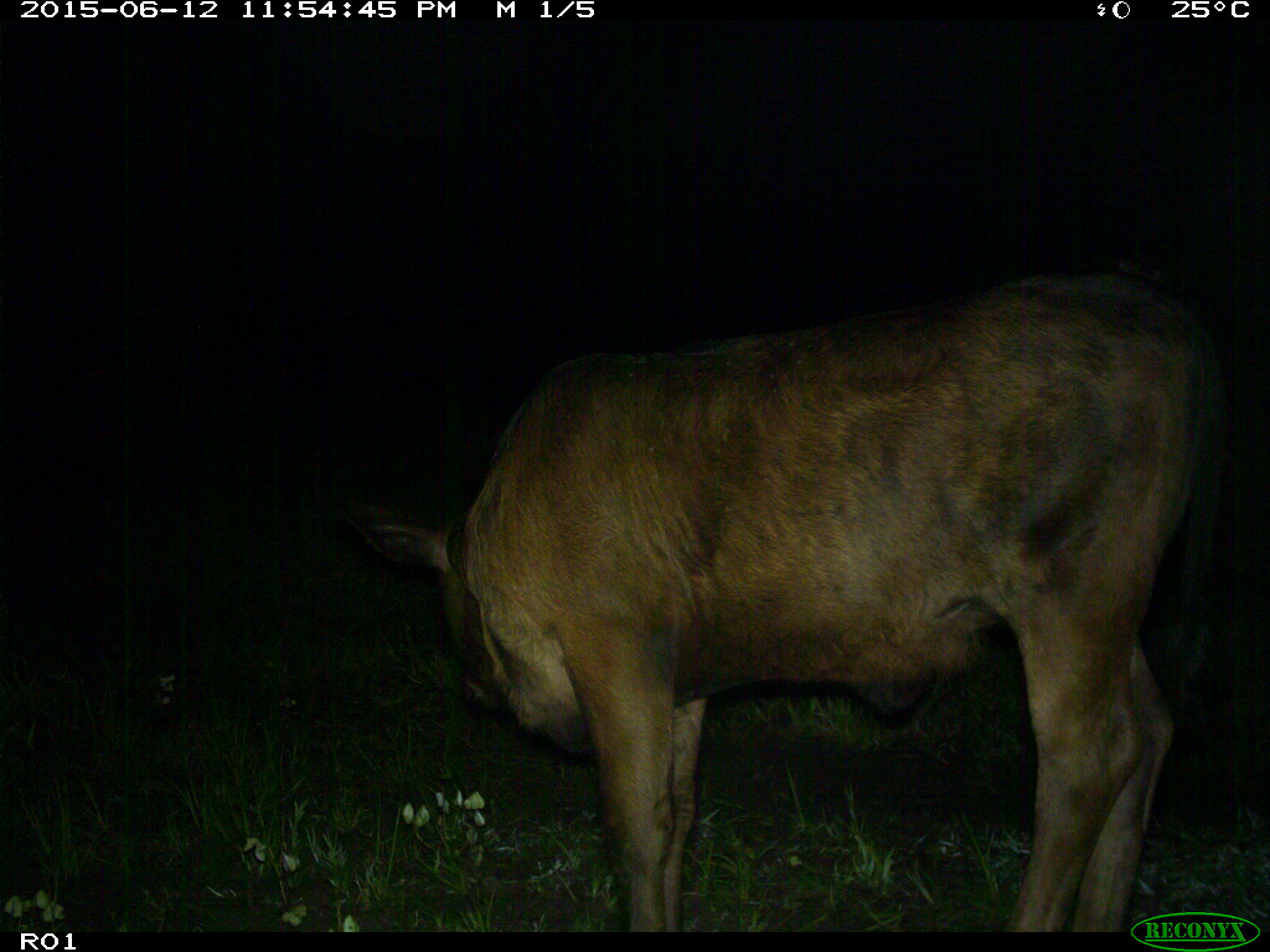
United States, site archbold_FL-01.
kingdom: Animalia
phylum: Chordata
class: Mammalia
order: Artiodactyla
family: Bovidae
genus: Bos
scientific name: Bos taurus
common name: domestic cow